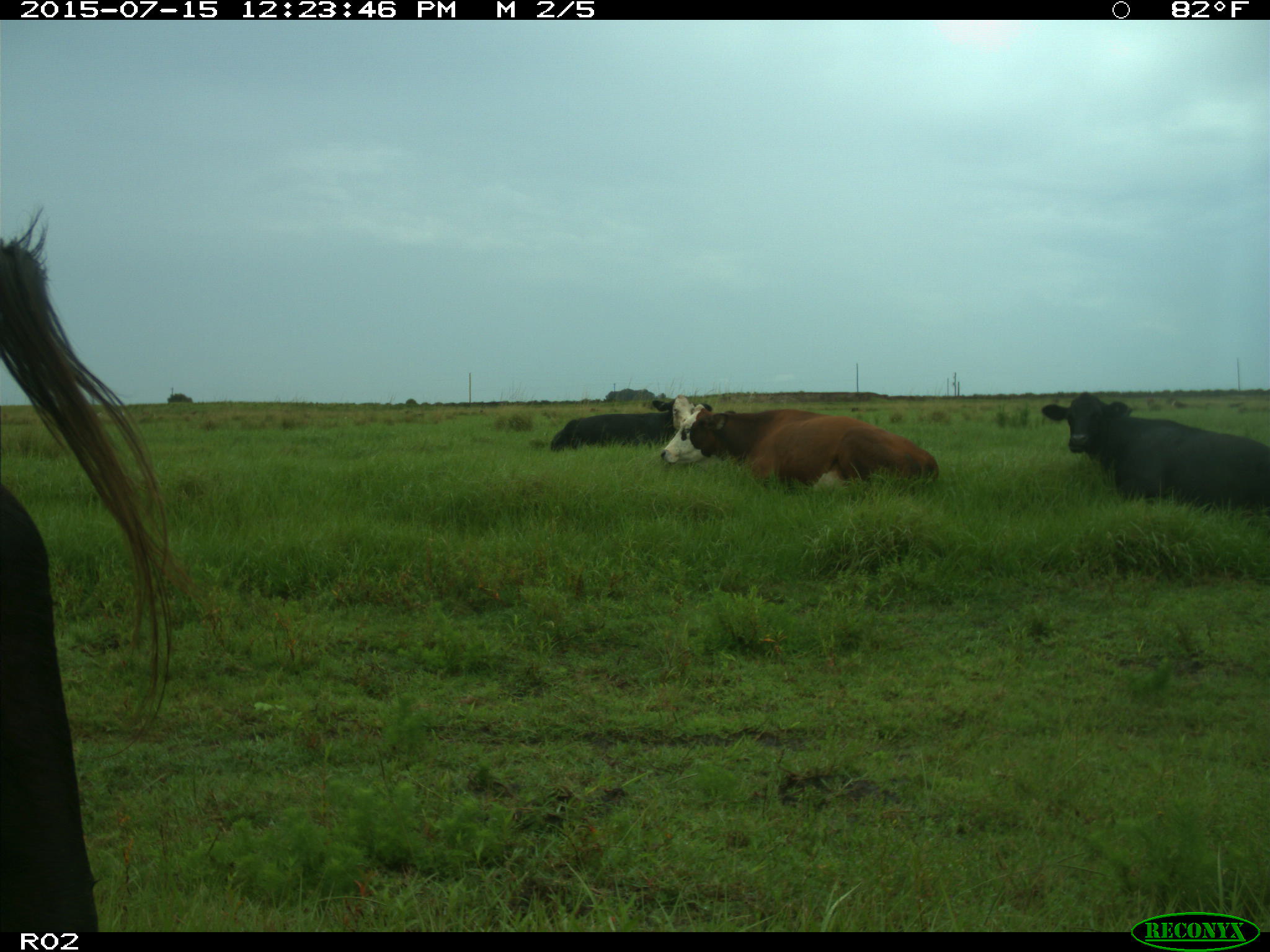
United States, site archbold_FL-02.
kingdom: Animalia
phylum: Chordata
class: Mammalia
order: Artiodactyla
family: Bovidae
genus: Bos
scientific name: Bos taurus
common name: domestic cow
Bos taurus (domestic cow).